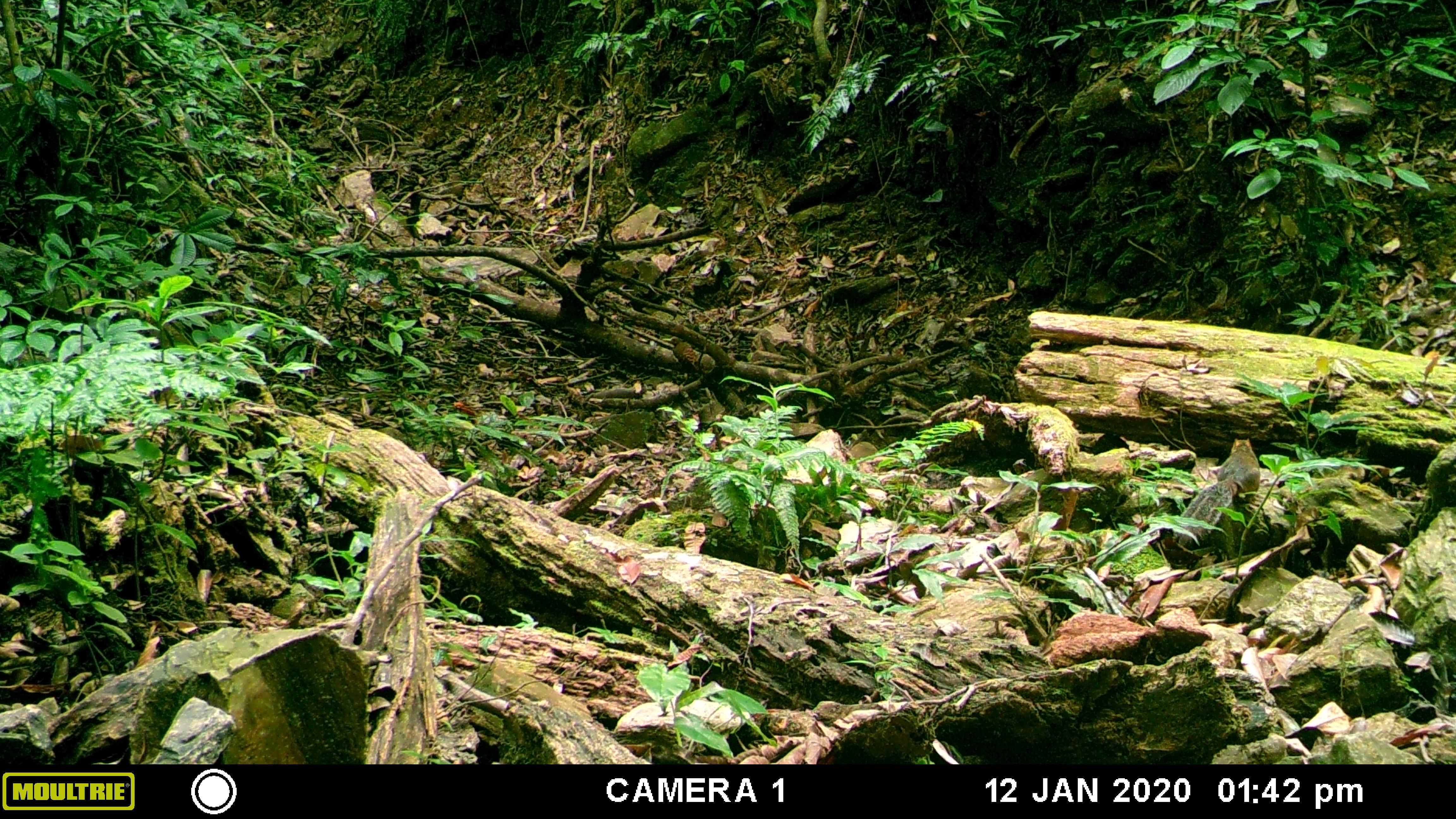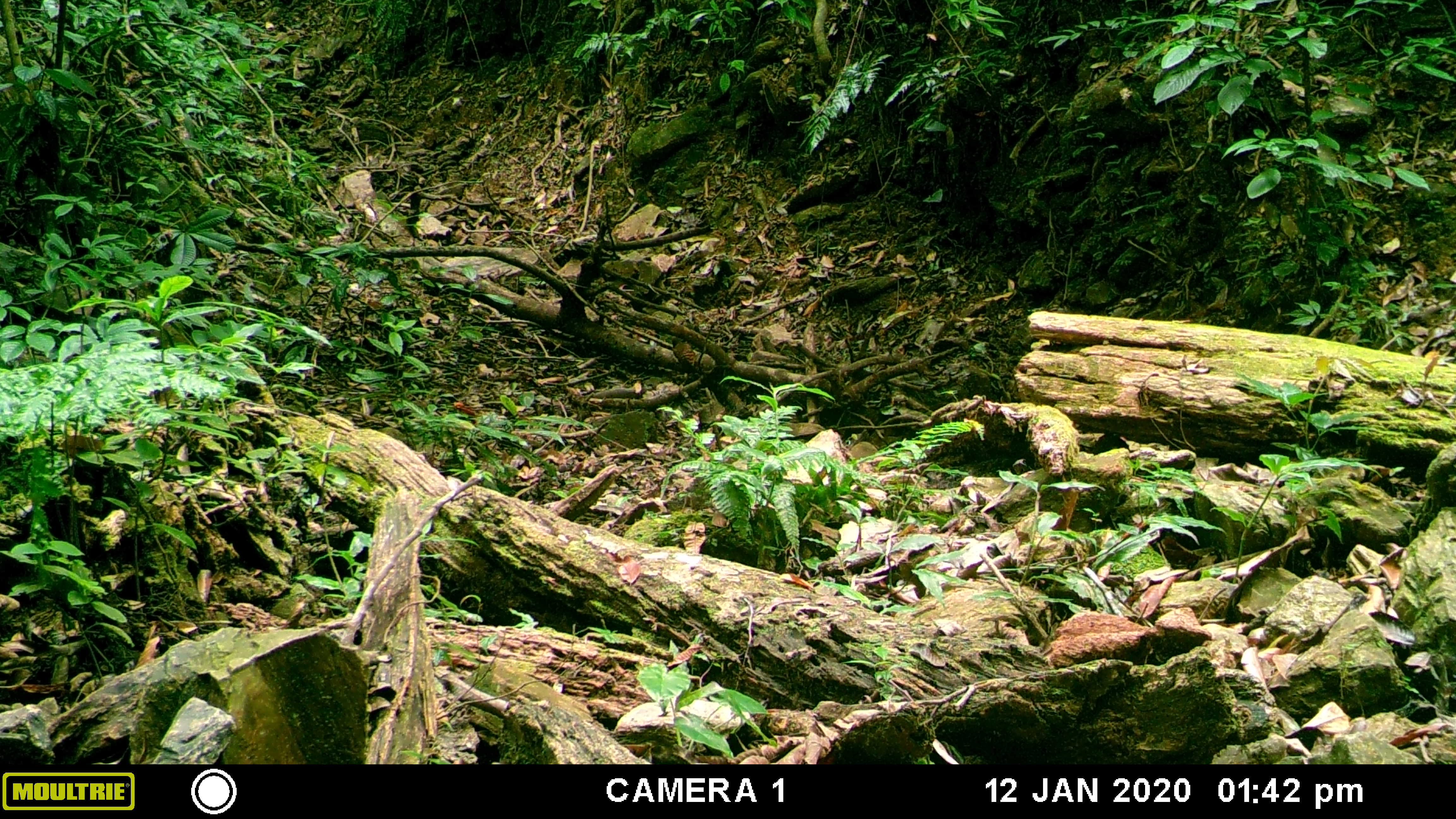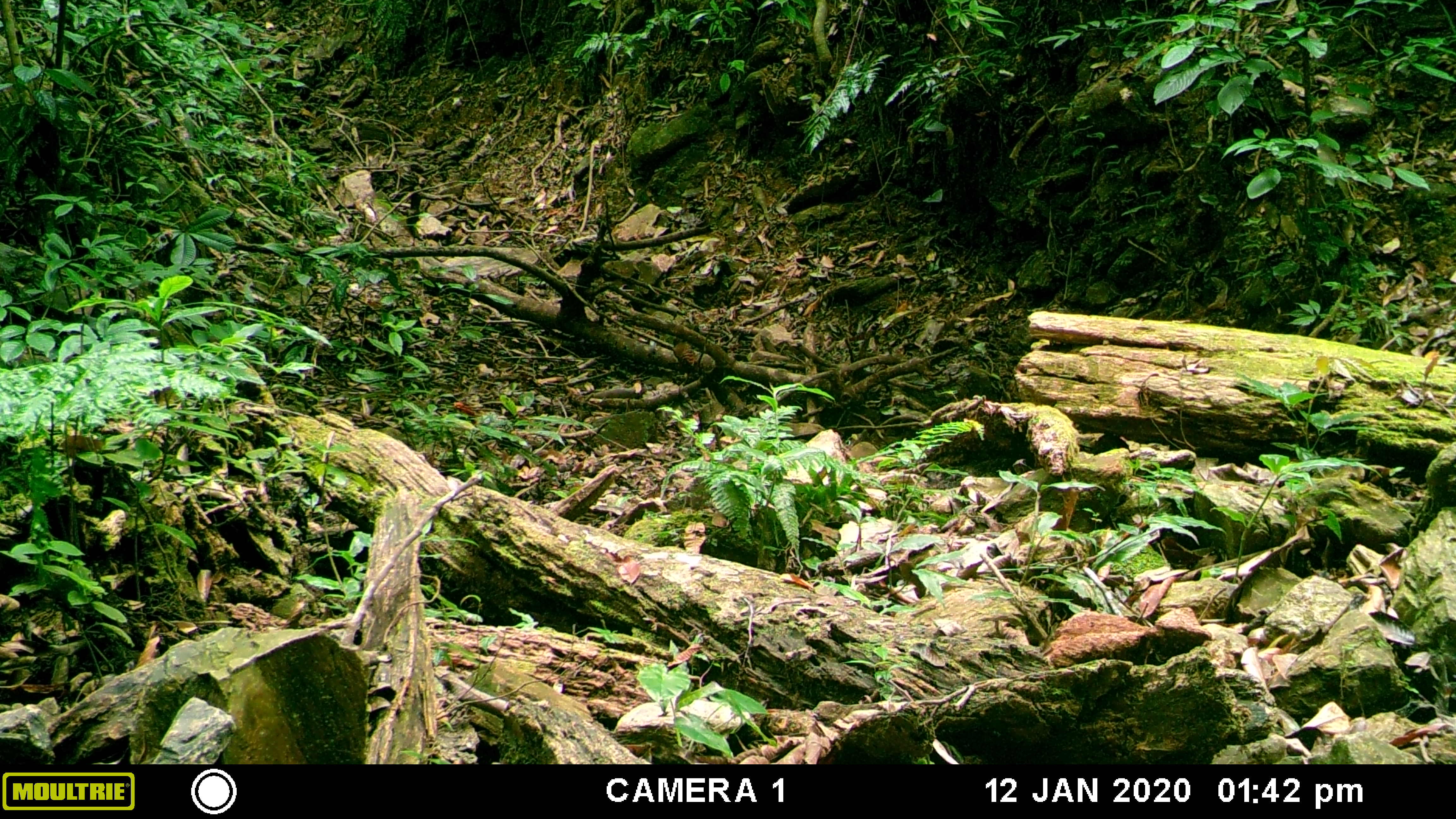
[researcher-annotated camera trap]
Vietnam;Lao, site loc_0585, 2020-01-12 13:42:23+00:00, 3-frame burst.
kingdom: Animalia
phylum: Chordata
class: Mammalia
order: Rodentia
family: Sciuridae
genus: Dremomys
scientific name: Dremomys rufigenis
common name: red-cheeked squirrel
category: red cheeked squirrel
Red cheeked squirrel (red-cheeked squirrel) (Dremomys rufigenis). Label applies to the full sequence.